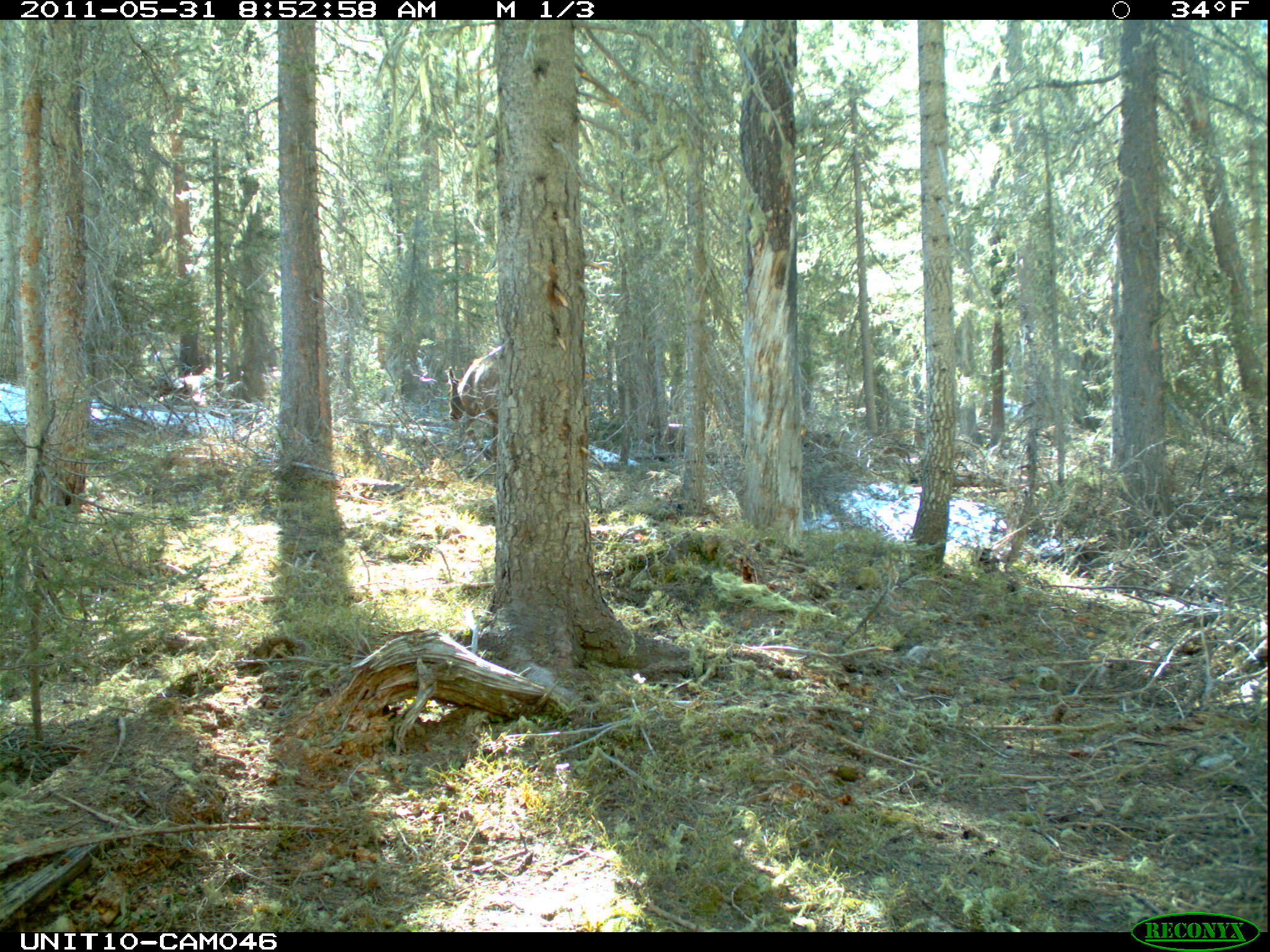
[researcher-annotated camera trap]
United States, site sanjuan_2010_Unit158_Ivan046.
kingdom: Animalia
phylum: Chordata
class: Mammalia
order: Artiodactyla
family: Cervidae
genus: Cervus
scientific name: Cervus elaphus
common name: red deer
Cervus elaphus (red deer).